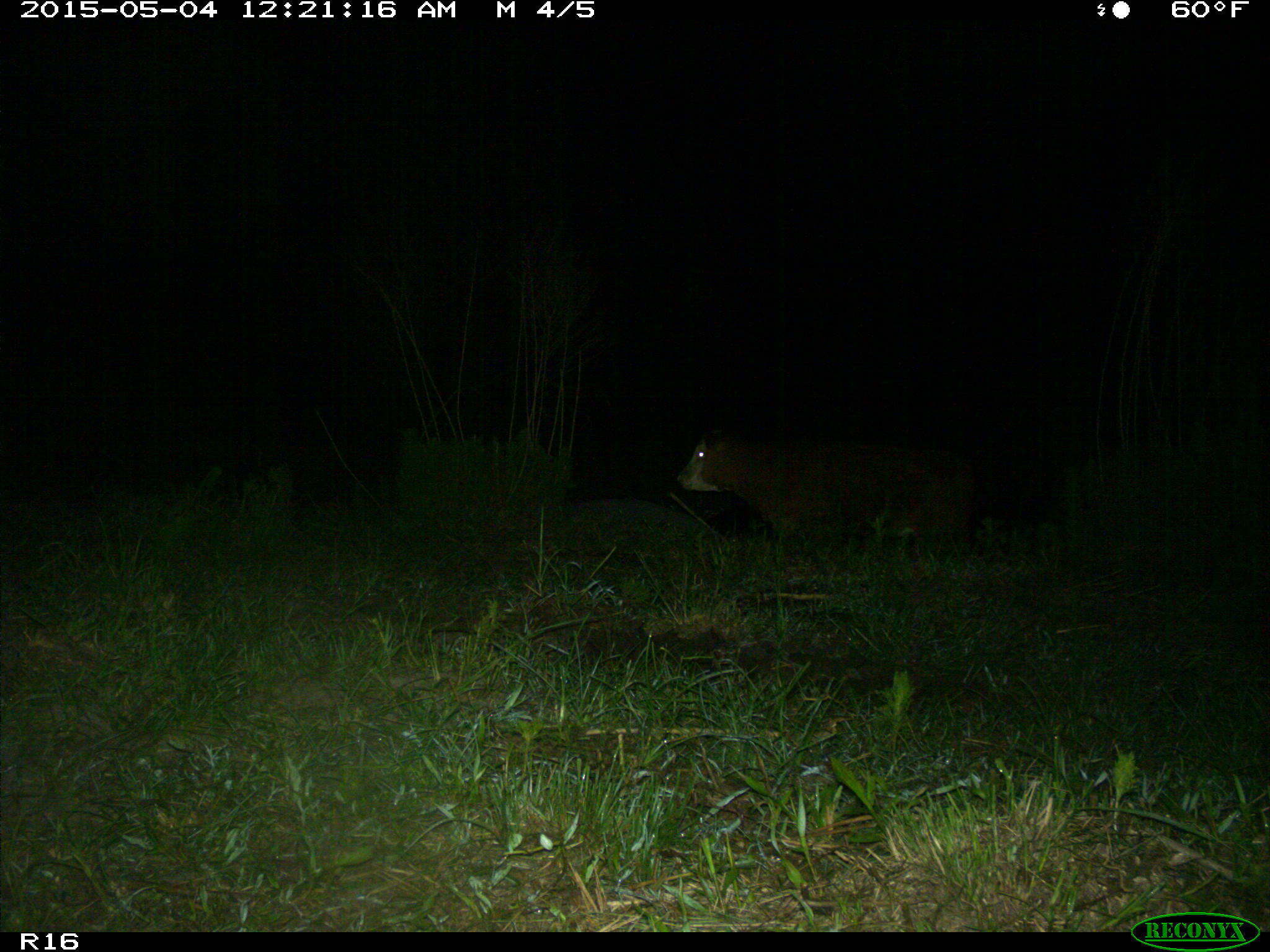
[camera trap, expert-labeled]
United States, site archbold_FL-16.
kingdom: Animalia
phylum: Chordata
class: Mammalia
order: Artiodactyla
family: Bovidae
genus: Bos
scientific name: Bos taurus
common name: domestic cow